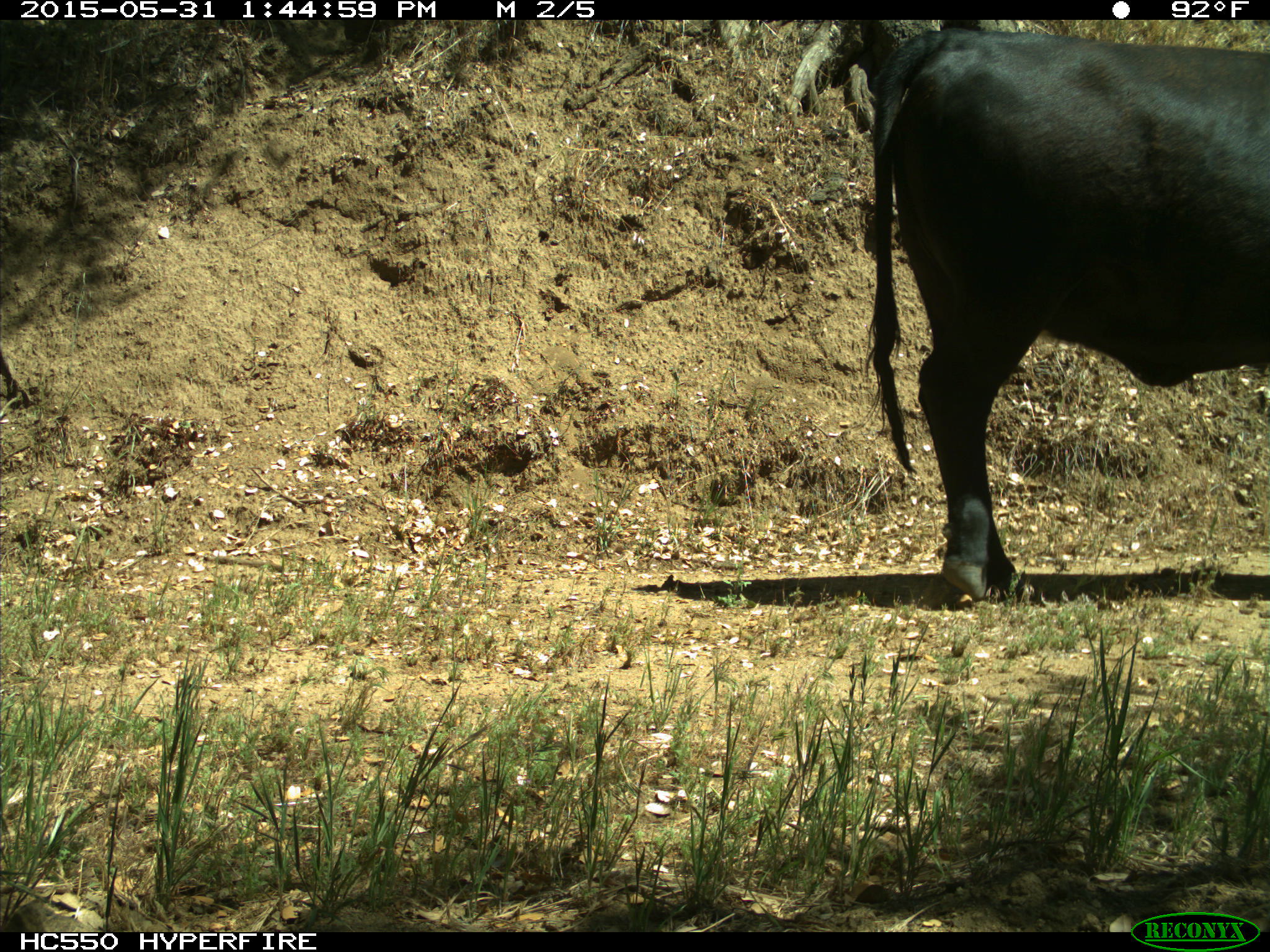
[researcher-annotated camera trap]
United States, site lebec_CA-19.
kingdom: Animalia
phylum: Chordata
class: Mammalia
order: Artiodactyla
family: Bovidae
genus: Bos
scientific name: Bos taurus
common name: domestic cow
Bos taurus (domestic cow).